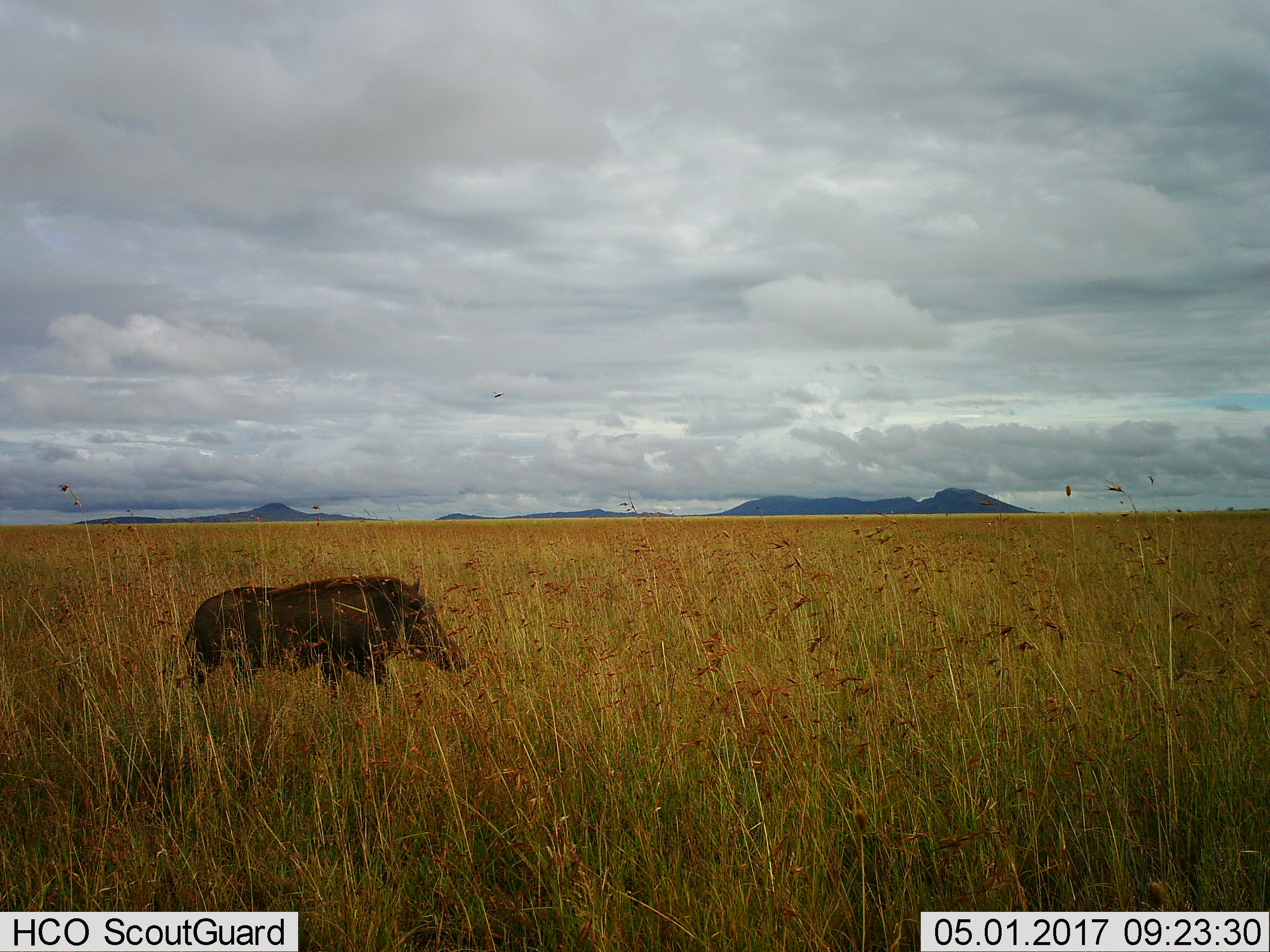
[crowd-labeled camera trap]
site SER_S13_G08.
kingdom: Animalia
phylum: Chordata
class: Mammalia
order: Artiodactyla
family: Suidae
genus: Phacochoerus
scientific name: Phacochoerus africanus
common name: warthog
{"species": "warthog (Phacochoerus africanus)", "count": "1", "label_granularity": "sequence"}